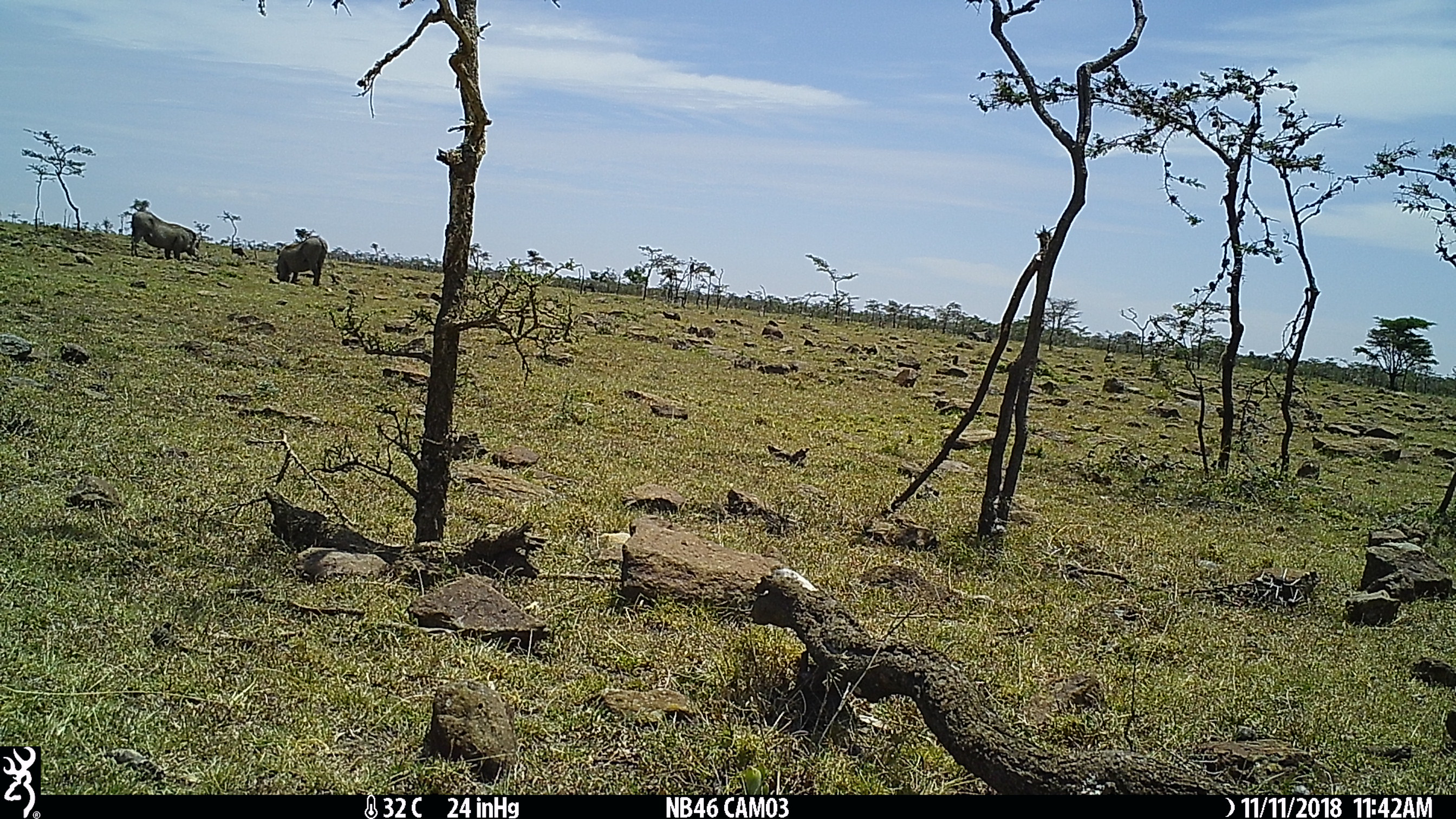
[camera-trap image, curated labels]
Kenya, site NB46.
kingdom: Animalia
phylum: Chordata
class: Mammalia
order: Artiodactyla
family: Suidae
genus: Phacochoerus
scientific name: Phacochoerus africanus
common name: common warthog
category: warthog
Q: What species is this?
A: Warthog (common warthog) (Phacochoerus africanus).